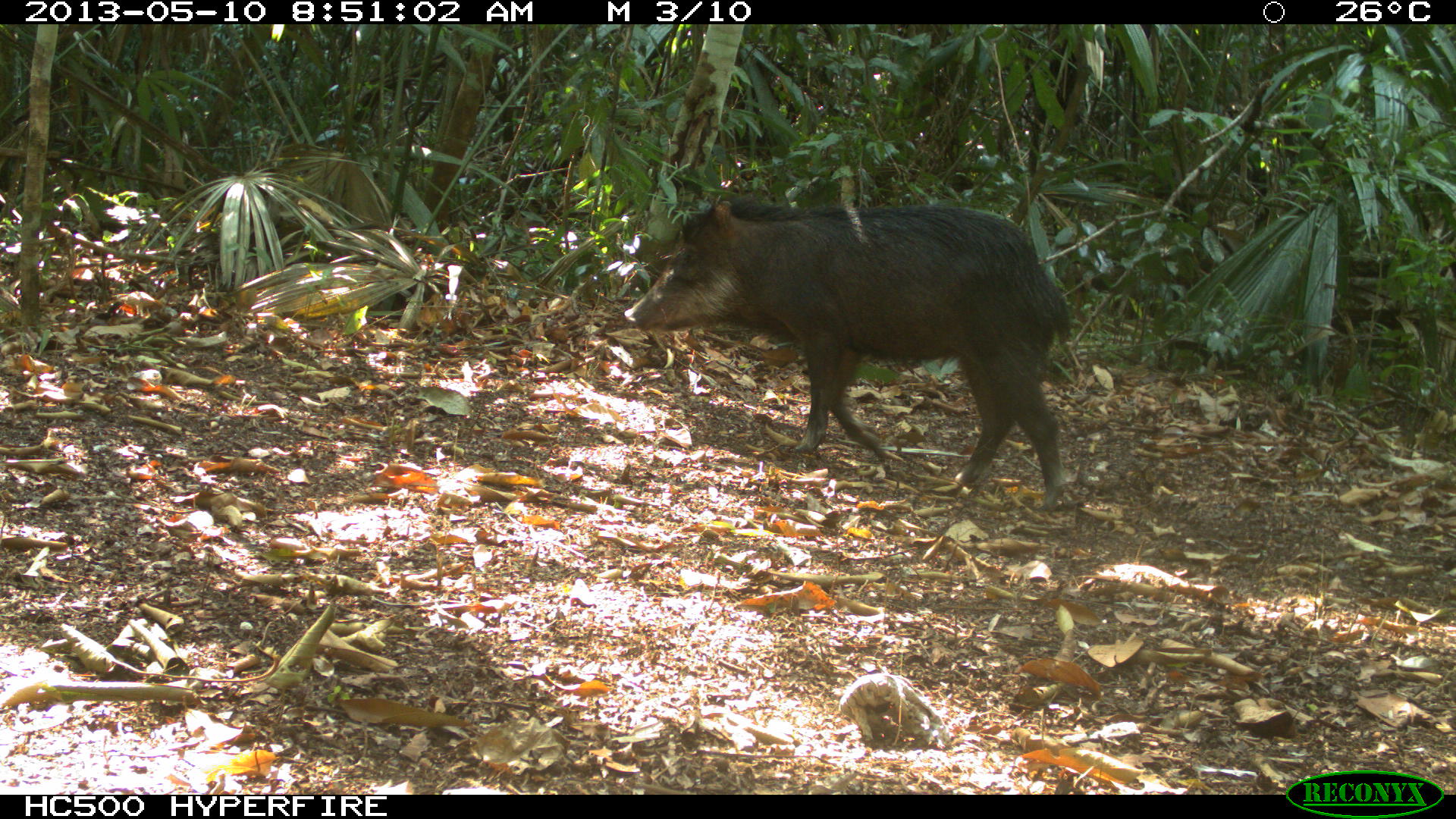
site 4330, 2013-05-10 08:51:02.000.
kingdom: Animalia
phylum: Chordata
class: Mammalia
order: Artiodactyla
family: Tayassuidae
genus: Tayassu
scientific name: Tayassu pecari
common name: white-lipped peccary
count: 2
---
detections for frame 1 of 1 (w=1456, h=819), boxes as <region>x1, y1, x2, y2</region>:
tayassu pecari: <region>620, 190, 1074, 511</region>